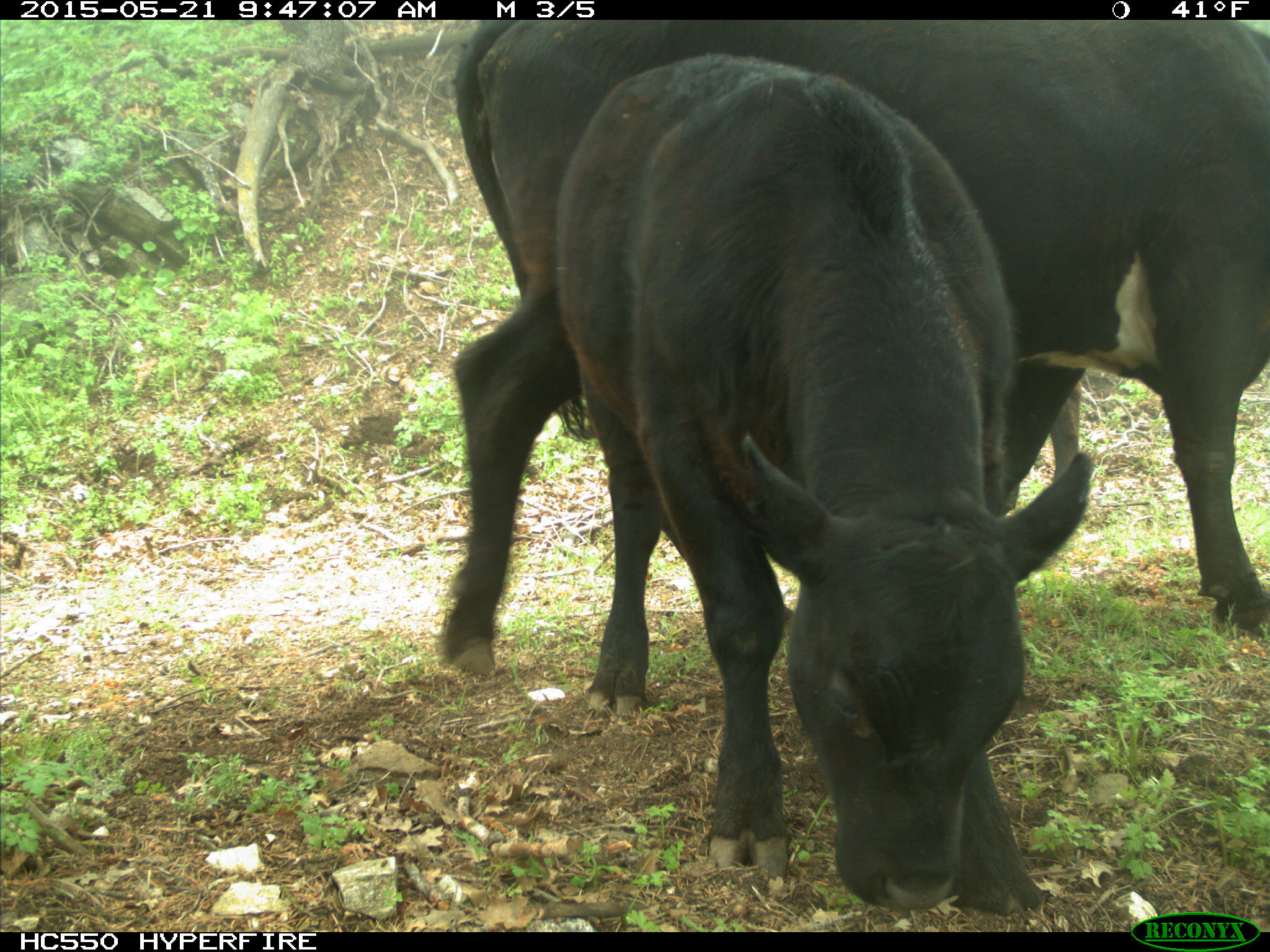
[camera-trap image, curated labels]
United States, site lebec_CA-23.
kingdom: Animalia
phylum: Chordata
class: Mammalia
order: Artiodactyla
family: Bovidae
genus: Bos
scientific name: Bos taurus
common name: domestic cow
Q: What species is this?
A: Bos taurus (domestic cow).